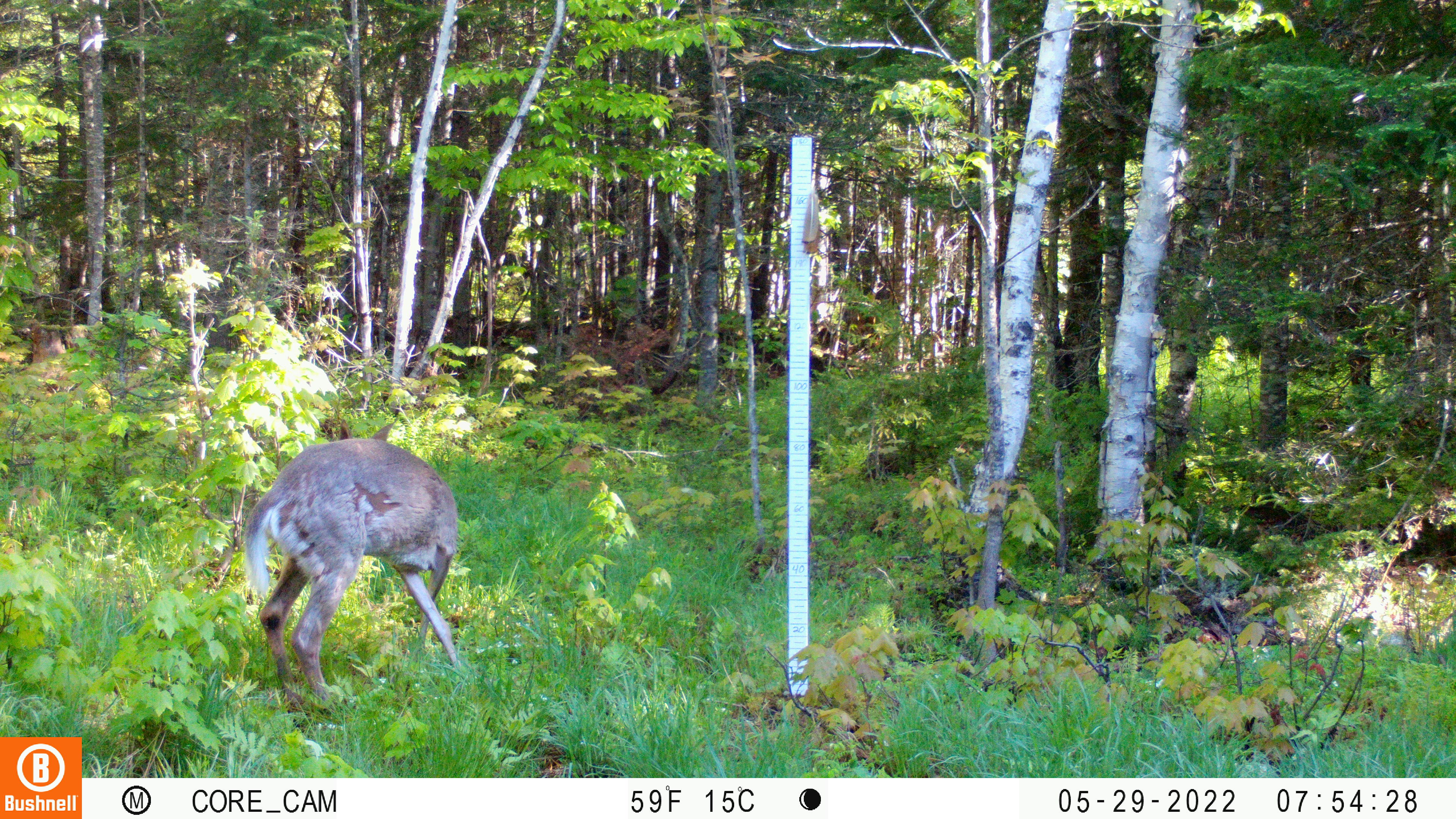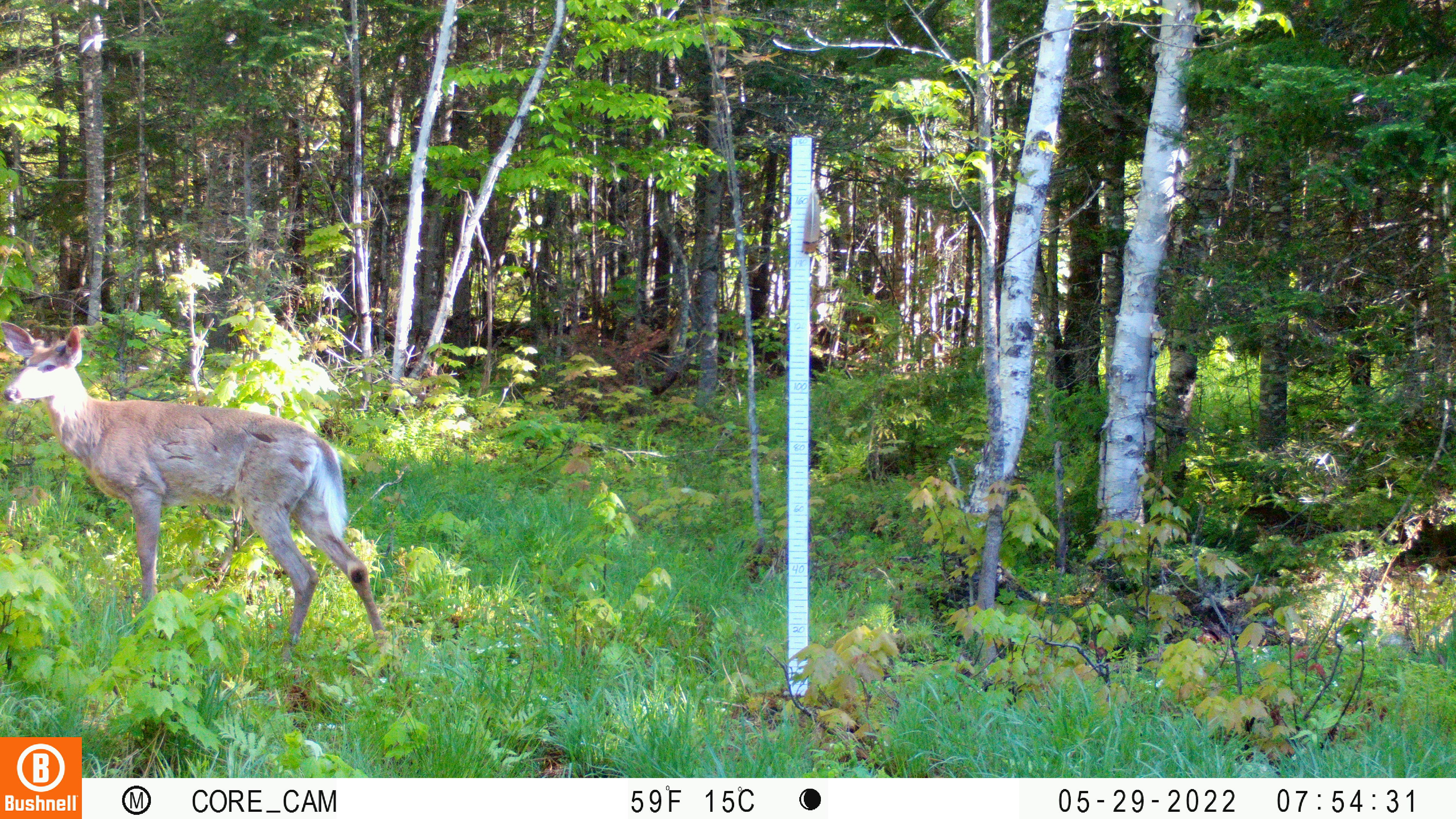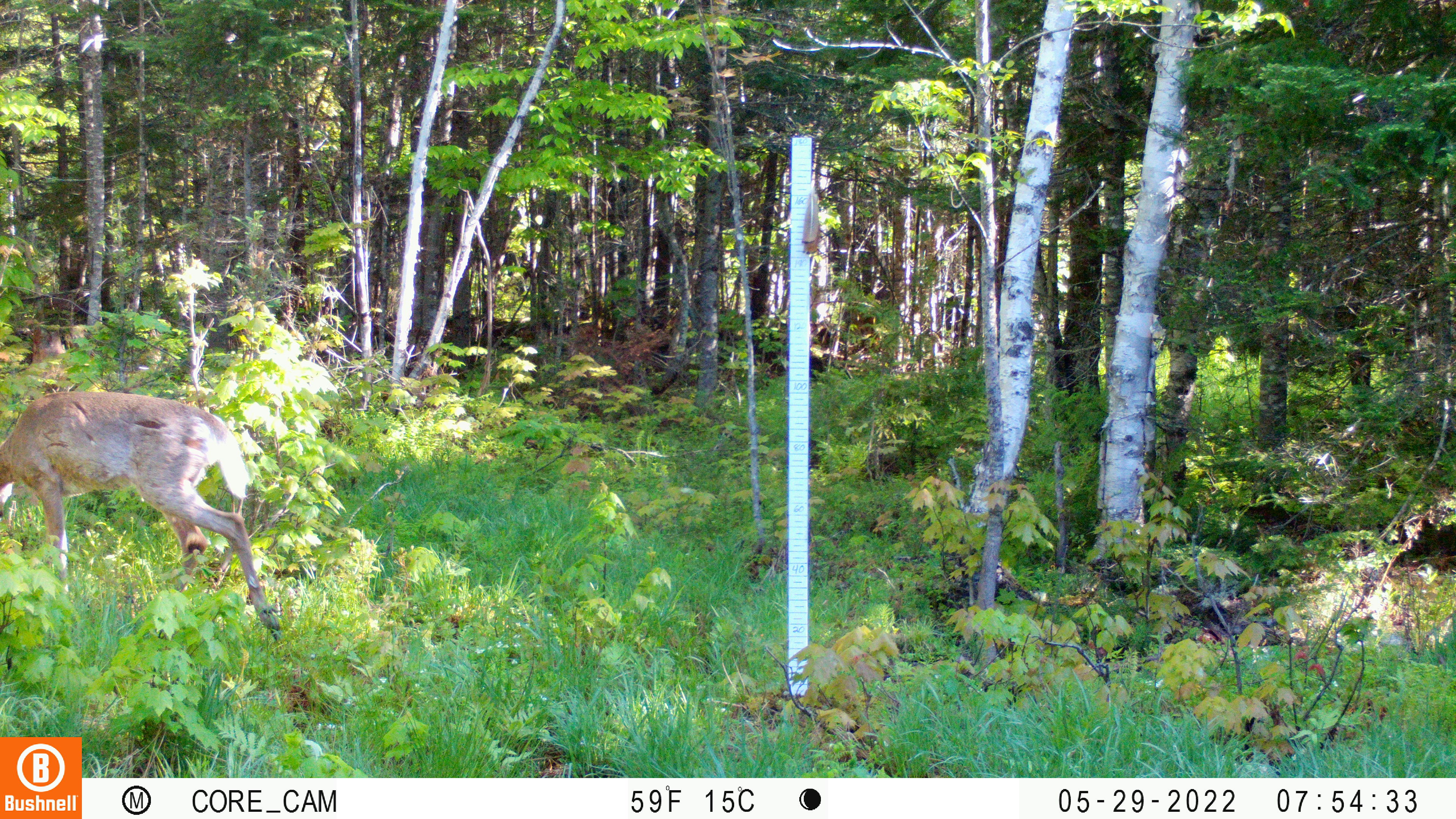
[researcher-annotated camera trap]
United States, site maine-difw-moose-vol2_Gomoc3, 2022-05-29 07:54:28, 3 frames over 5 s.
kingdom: Animalia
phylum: Chordata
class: Mammalia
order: Artiodactyla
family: Cervidae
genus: Odocoileus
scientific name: Odocoileus virginianus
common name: white-tailed deer